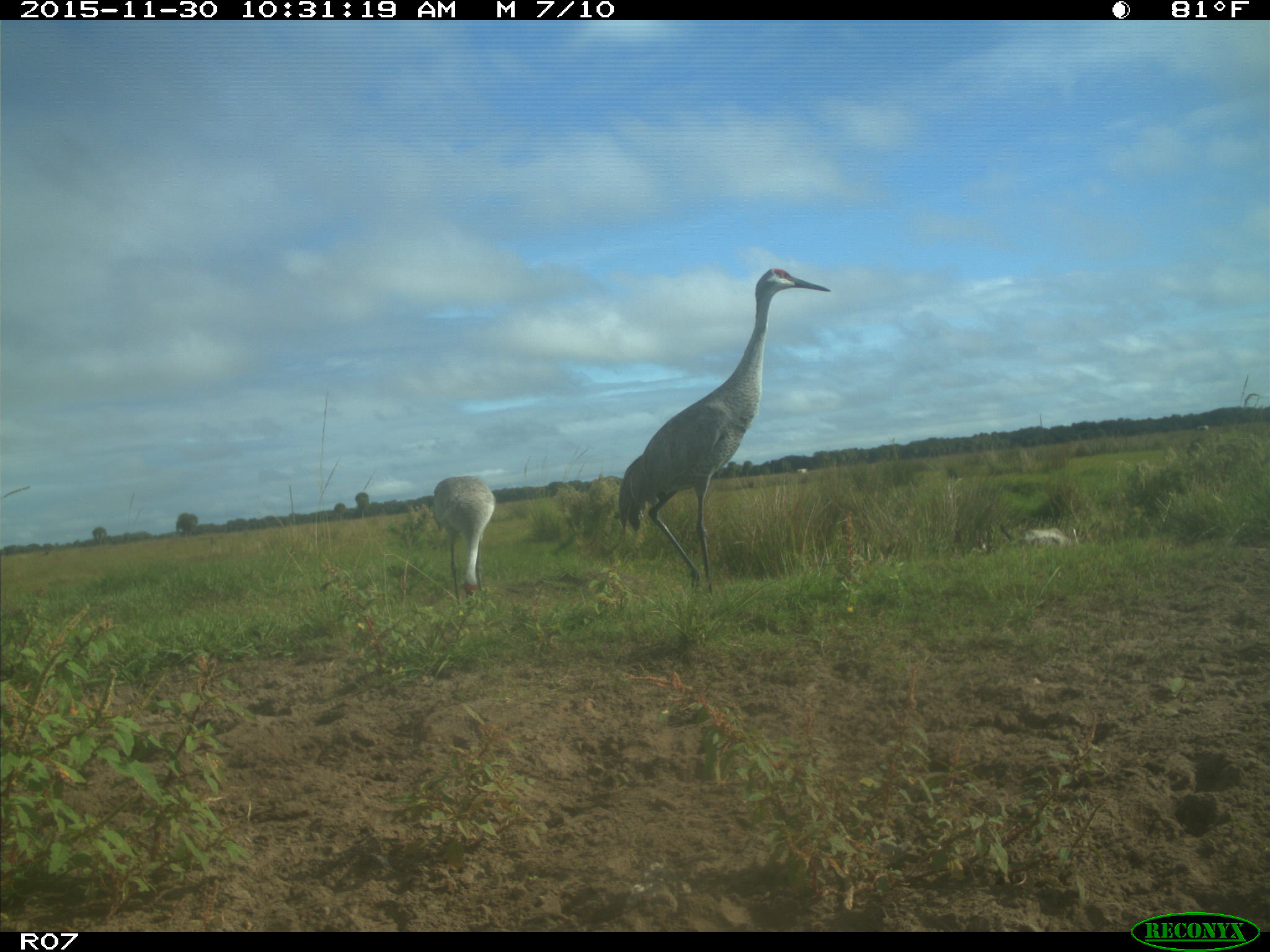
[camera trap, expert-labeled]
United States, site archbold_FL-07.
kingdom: Animalia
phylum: Chordata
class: Aves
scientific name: Aves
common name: birds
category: unidentified bird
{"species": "unidentified bird (birds) (Aves)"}